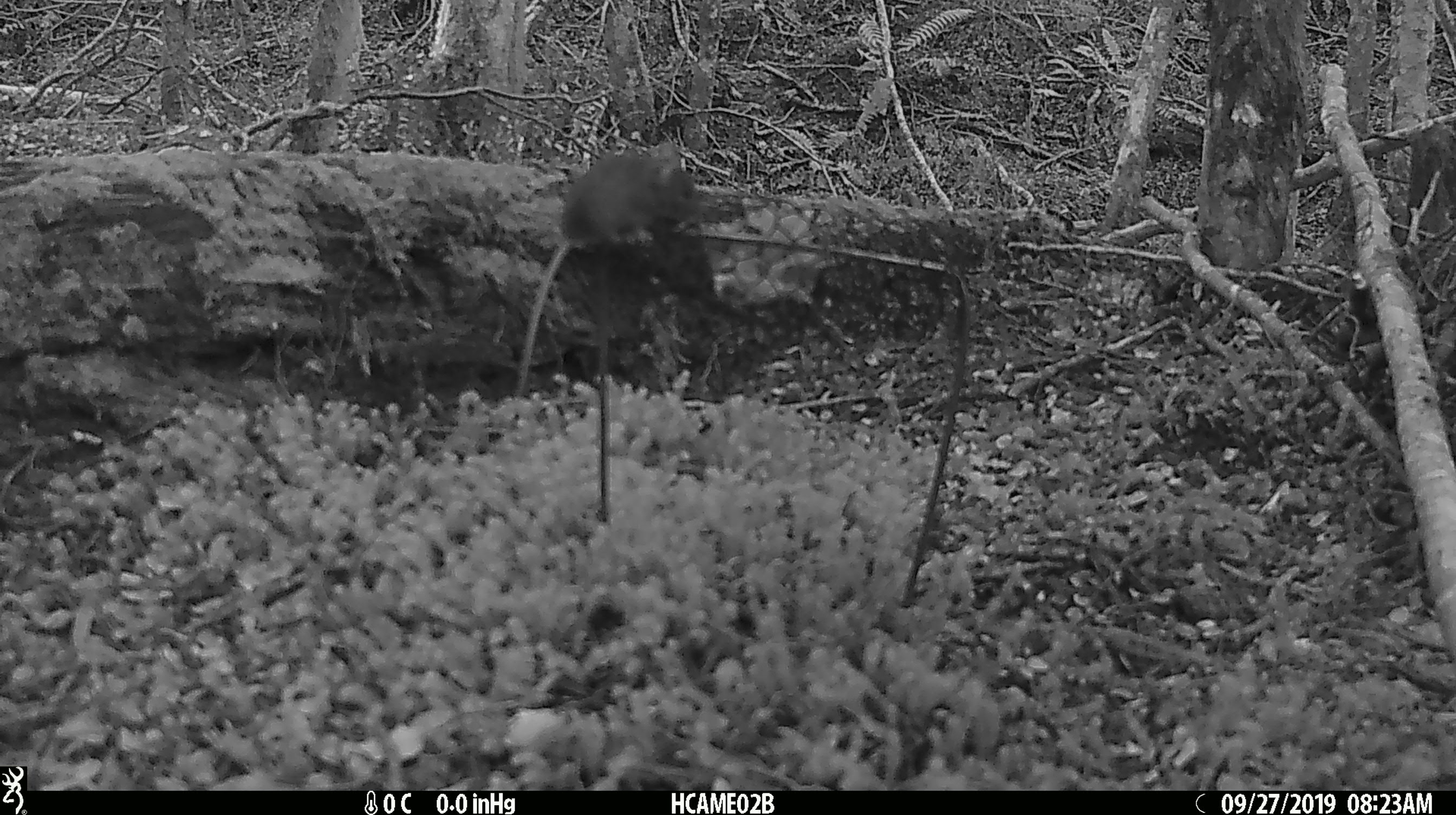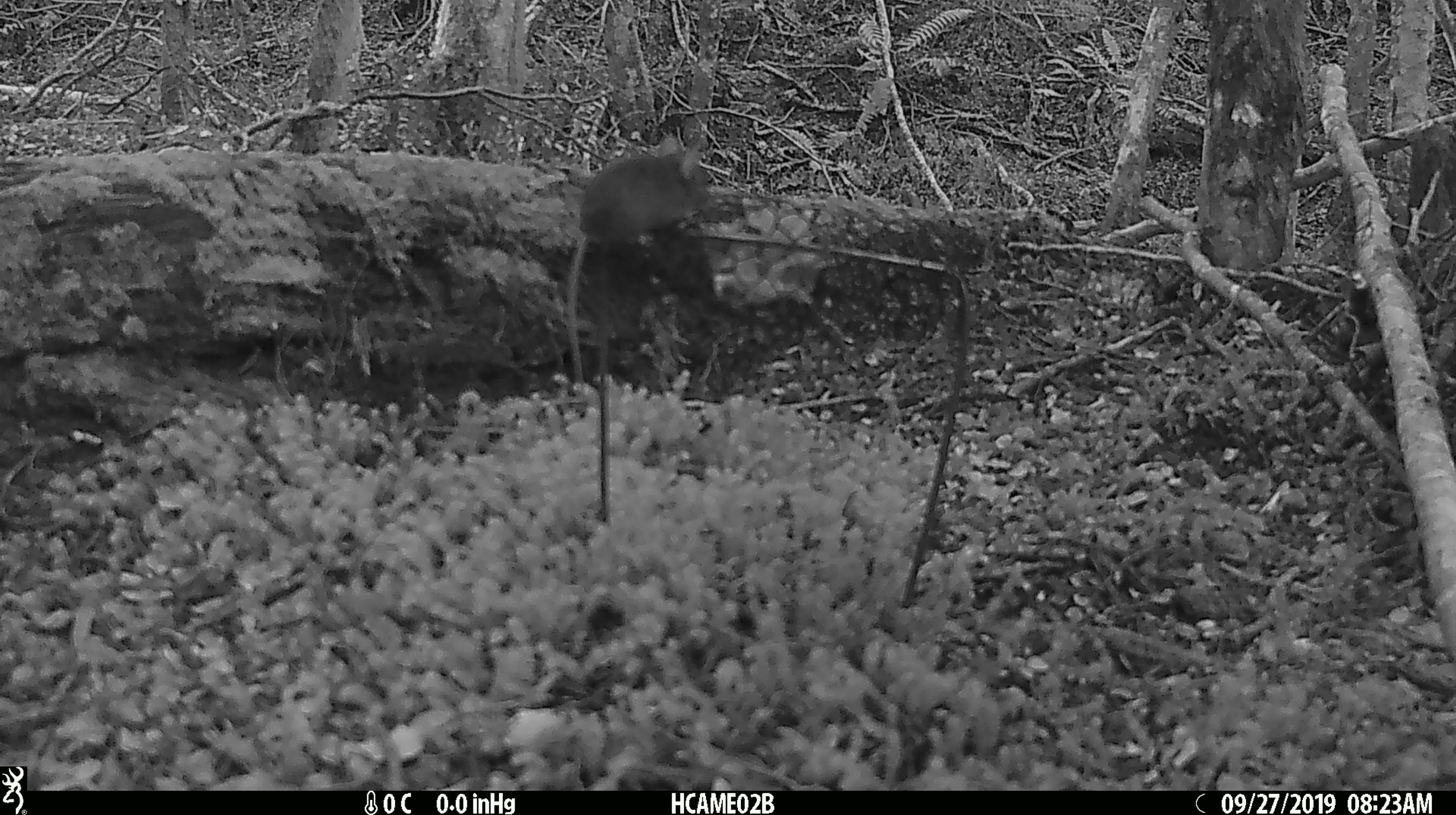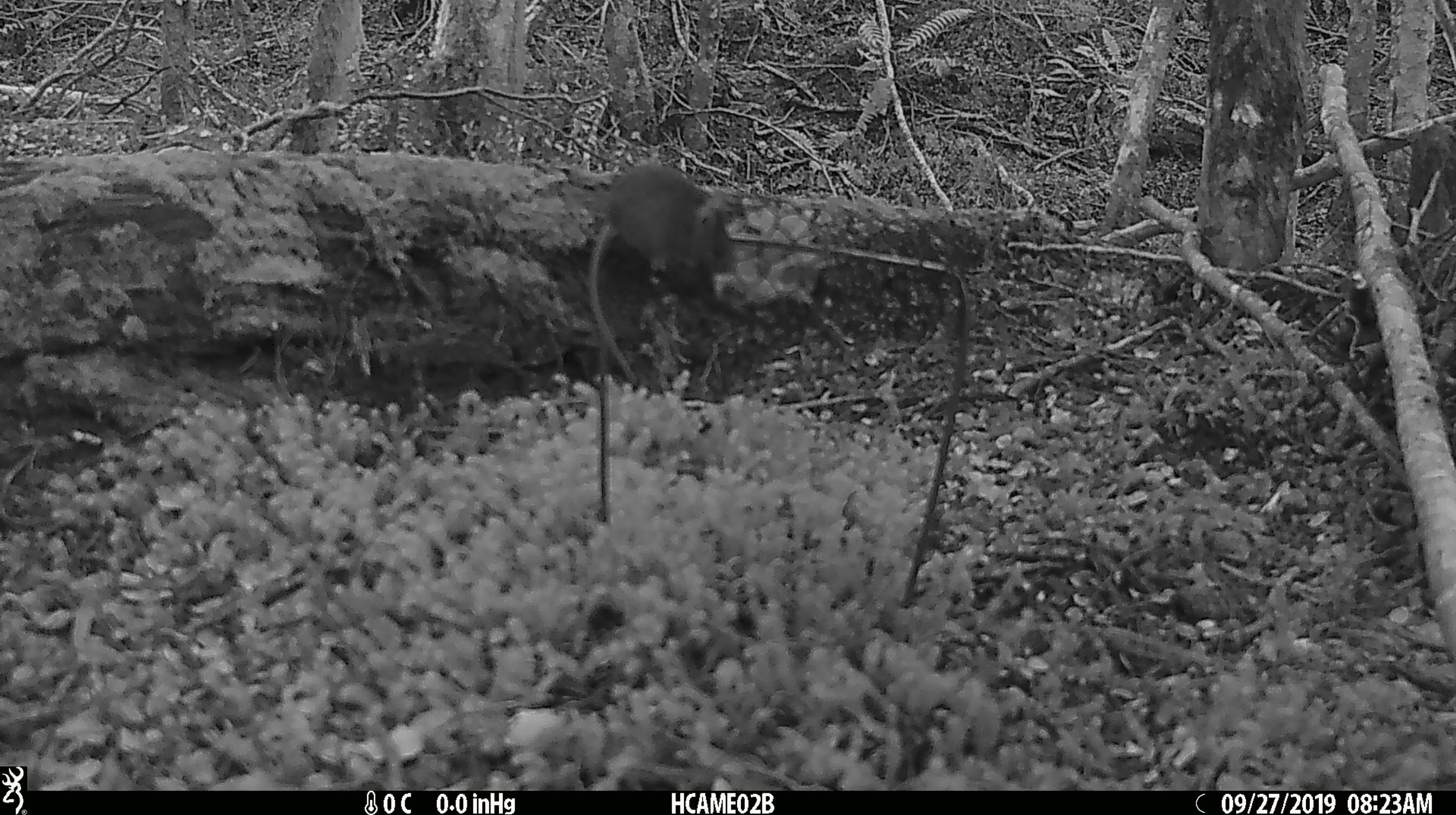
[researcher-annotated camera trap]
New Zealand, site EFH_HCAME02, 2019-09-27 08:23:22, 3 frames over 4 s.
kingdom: Animalia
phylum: Chordata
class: Mammalia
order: Rodentia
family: Muridae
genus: Mus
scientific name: Mus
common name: mouse